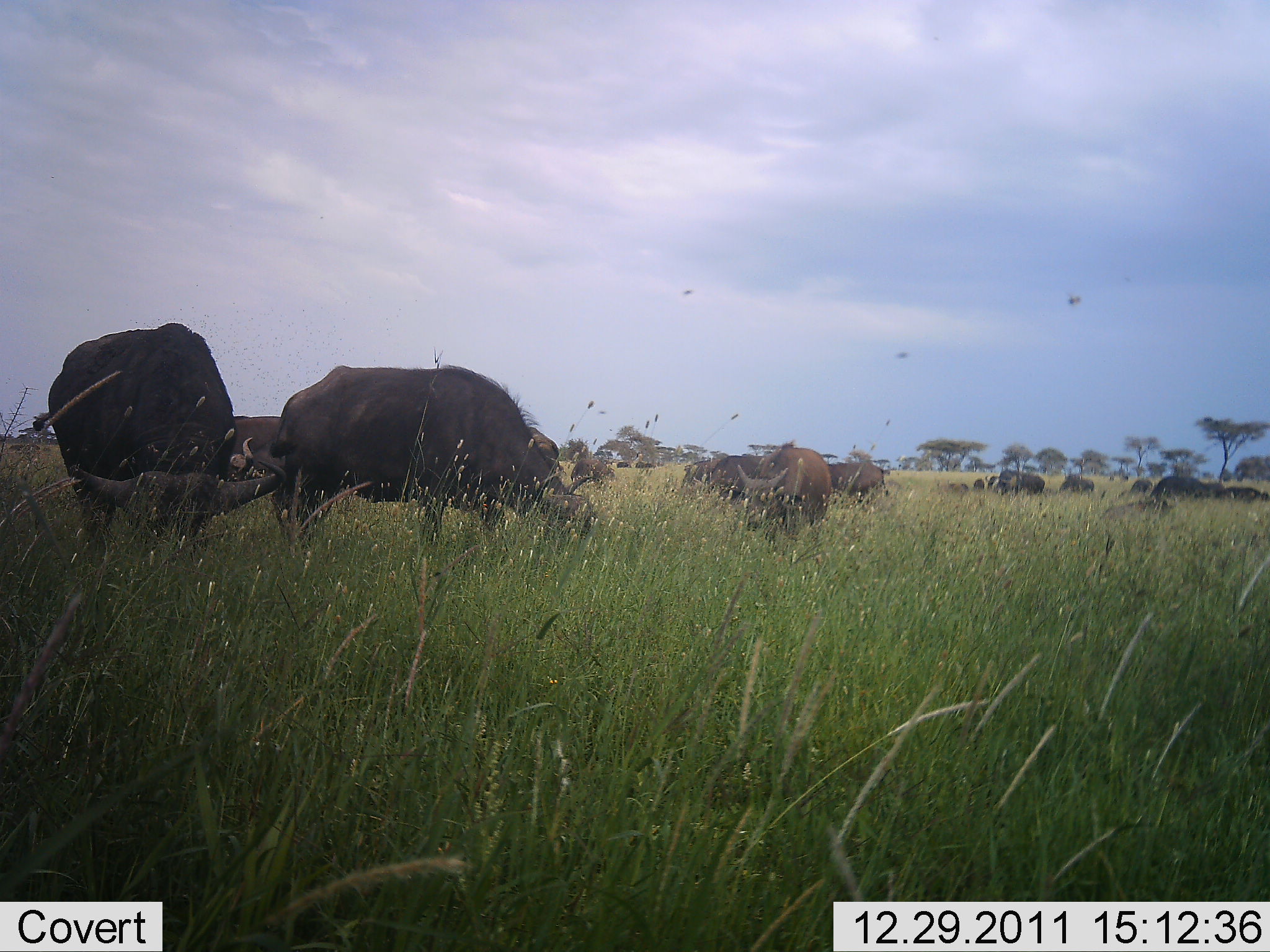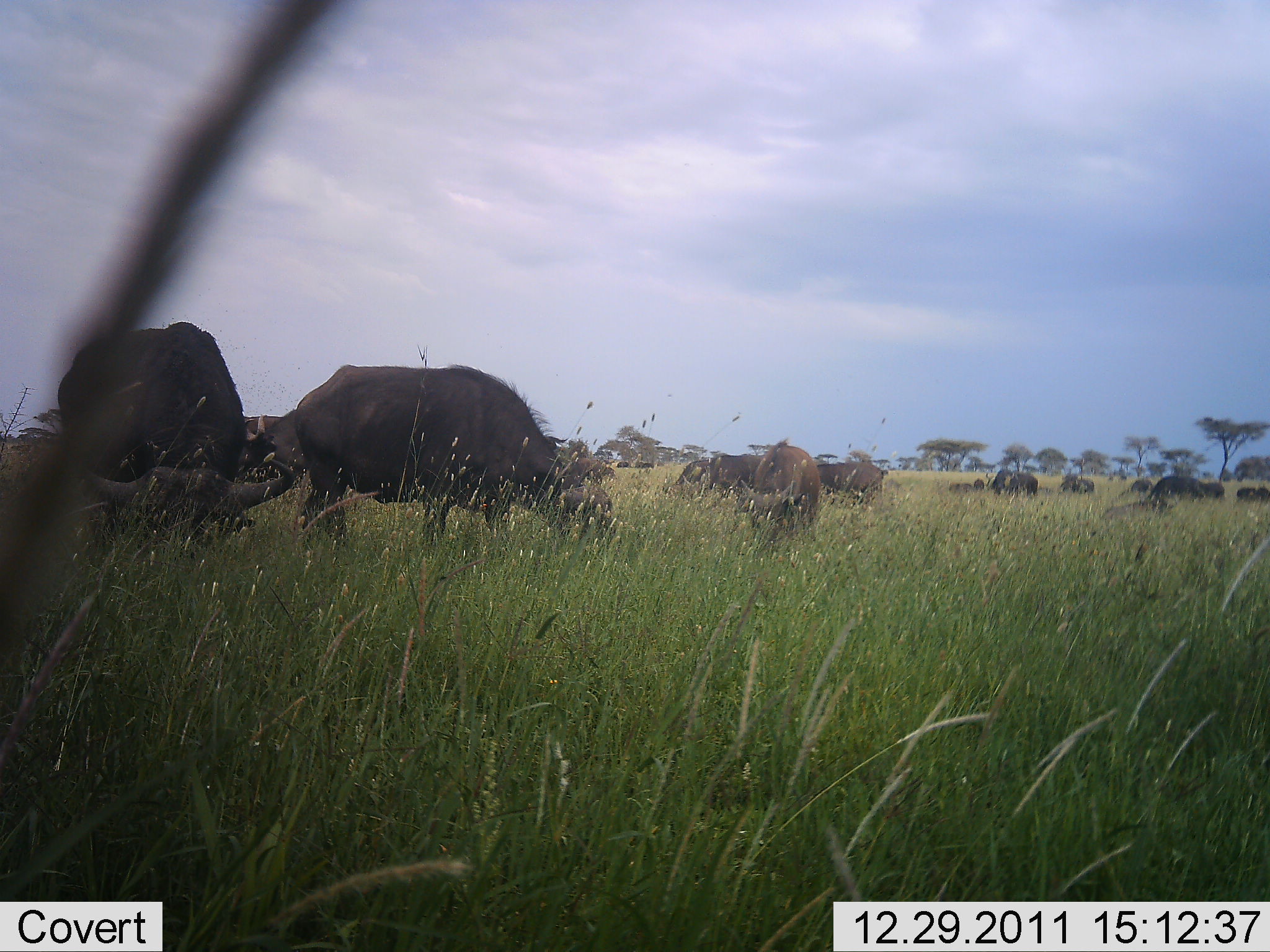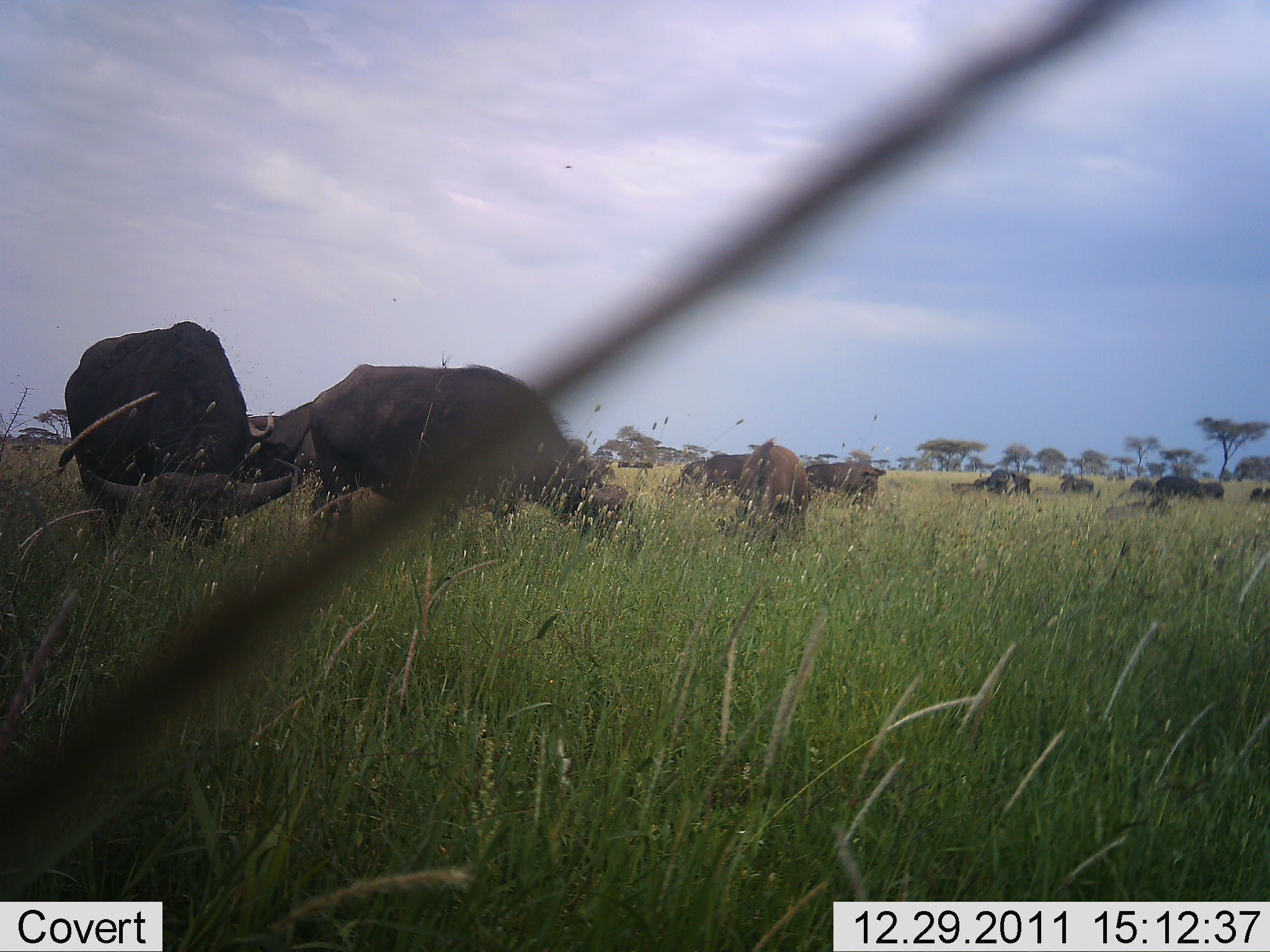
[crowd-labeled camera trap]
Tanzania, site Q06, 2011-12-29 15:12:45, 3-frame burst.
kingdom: Animalia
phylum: Chordata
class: Mammalia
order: Artiodactyla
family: Bovidae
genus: Syncerus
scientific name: Syncerus caffer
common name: cape buffalo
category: buffalo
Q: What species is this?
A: Buffalo (cape buffalo) (Syncerus caffer).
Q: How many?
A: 11-50.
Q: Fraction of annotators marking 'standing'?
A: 33%.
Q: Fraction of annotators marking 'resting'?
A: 0%.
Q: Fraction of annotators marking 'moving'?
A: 17%.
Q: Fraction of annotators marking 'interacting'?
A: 0%.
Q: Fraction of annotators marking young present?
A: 0%.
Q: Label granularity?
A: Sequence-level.